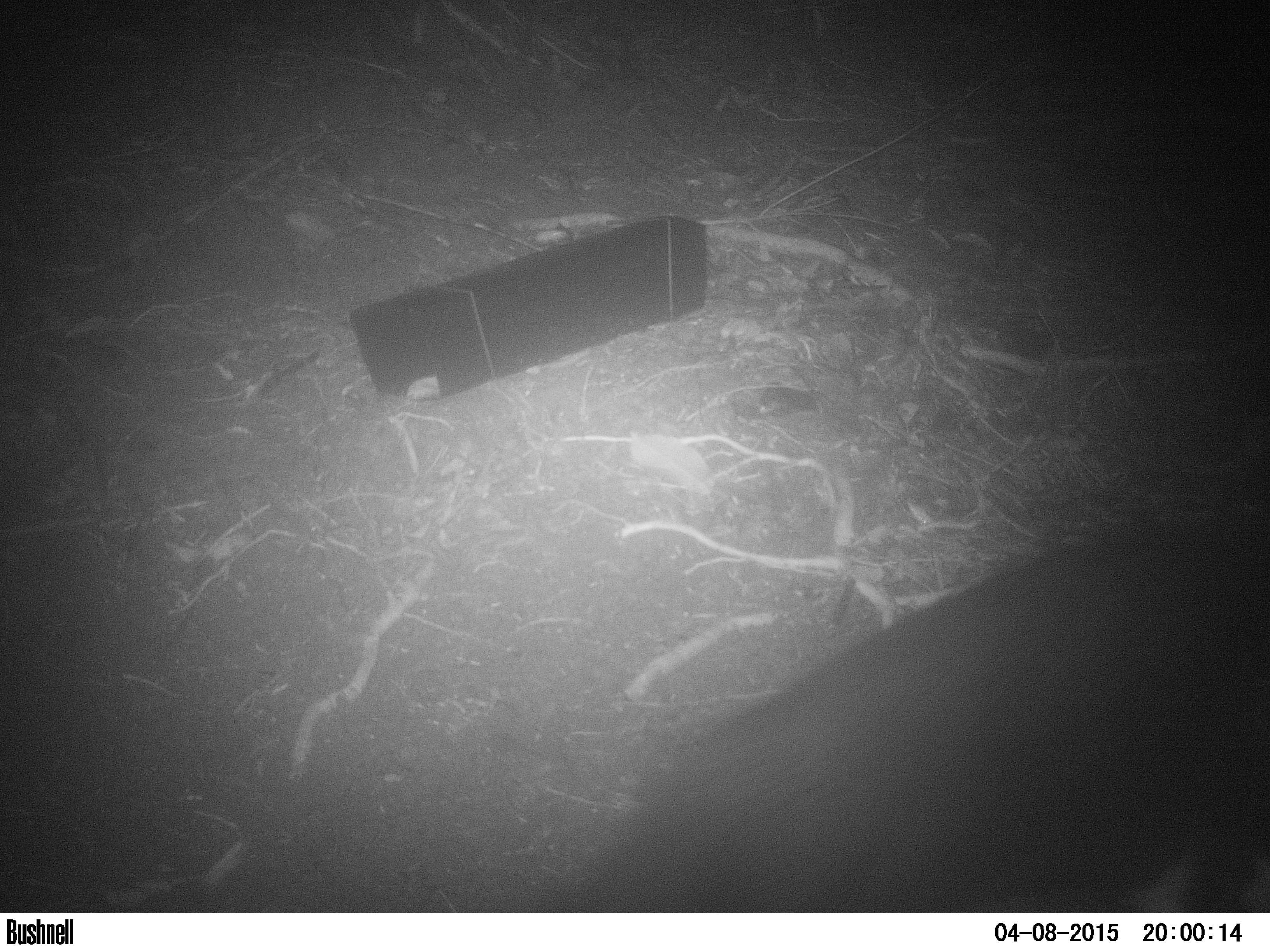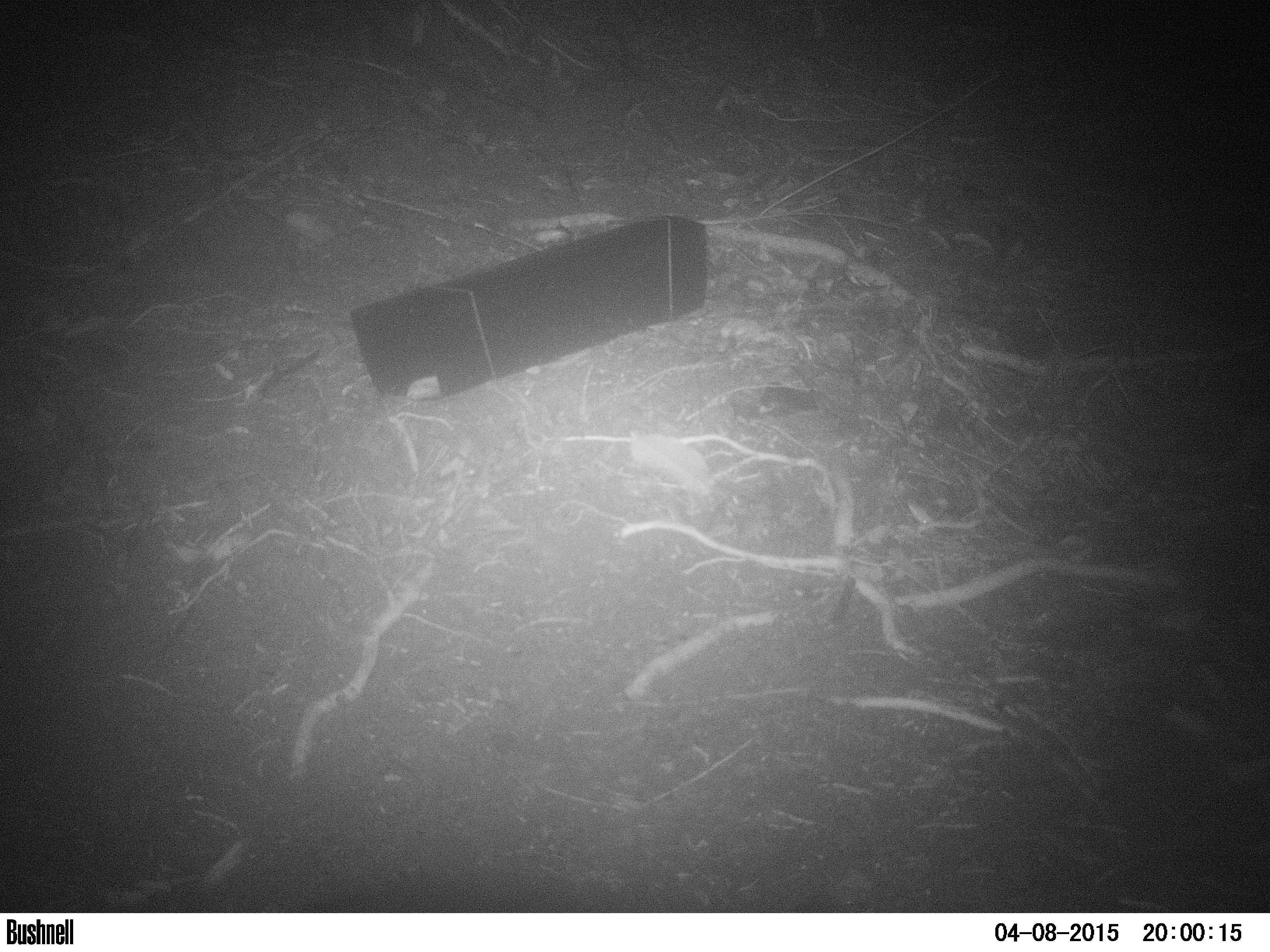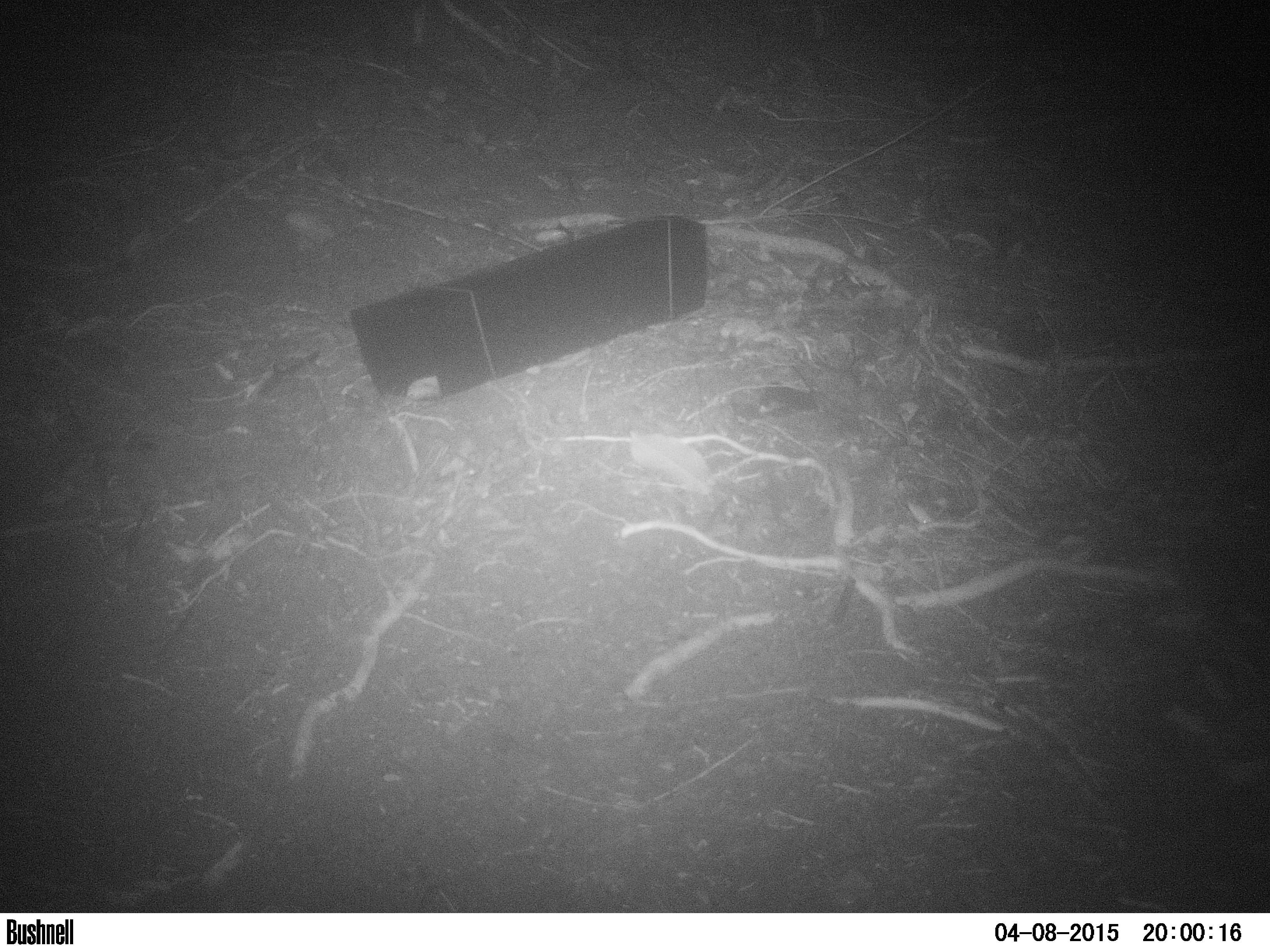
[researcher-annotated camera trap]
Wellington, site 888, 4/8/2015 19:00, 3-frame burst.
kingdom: Animalia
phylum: Chordata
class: Mammalia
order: Carnivora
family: Felidae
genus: Felis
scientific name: Felis catus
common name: cat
Cat (Felis catus).